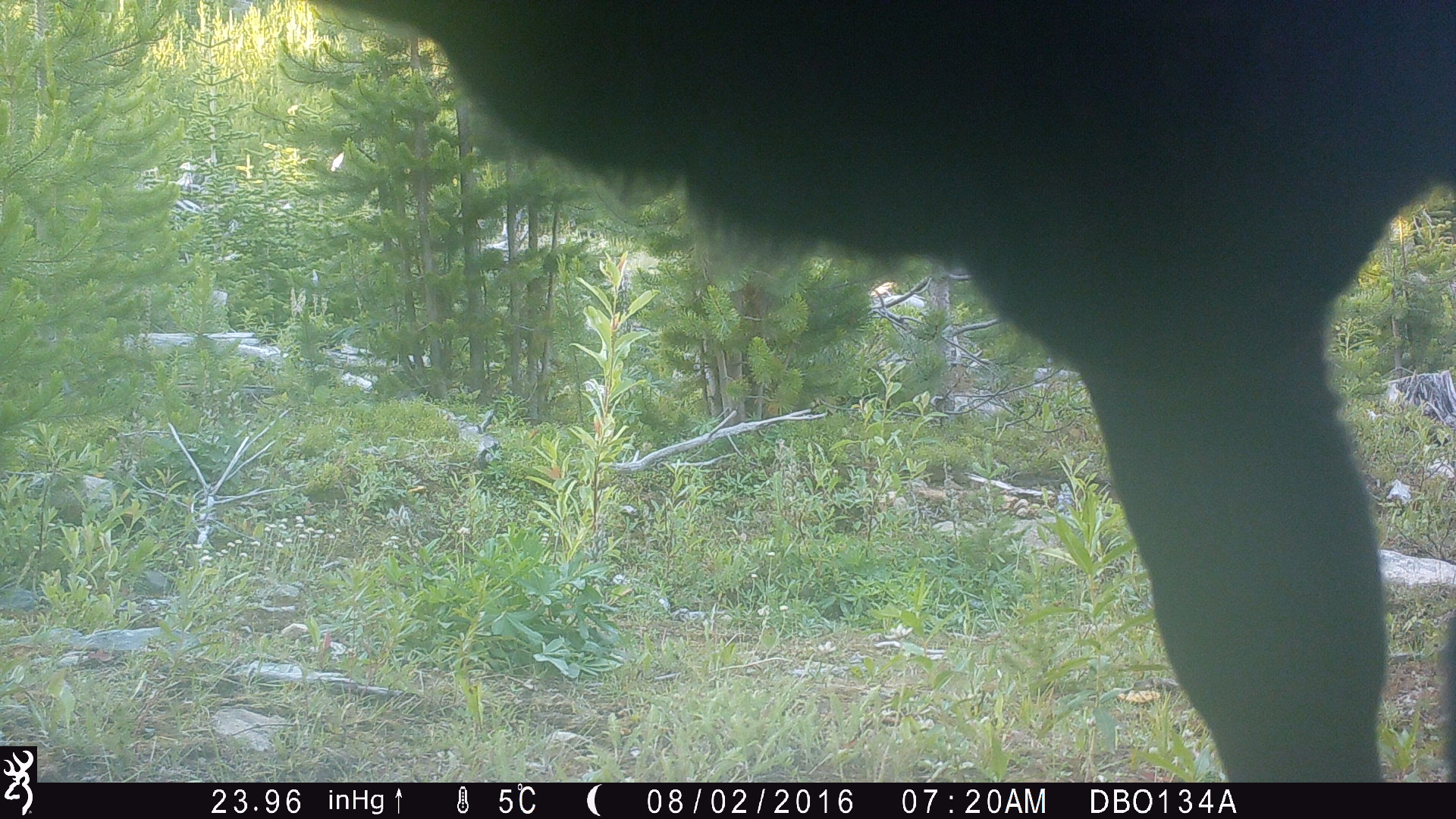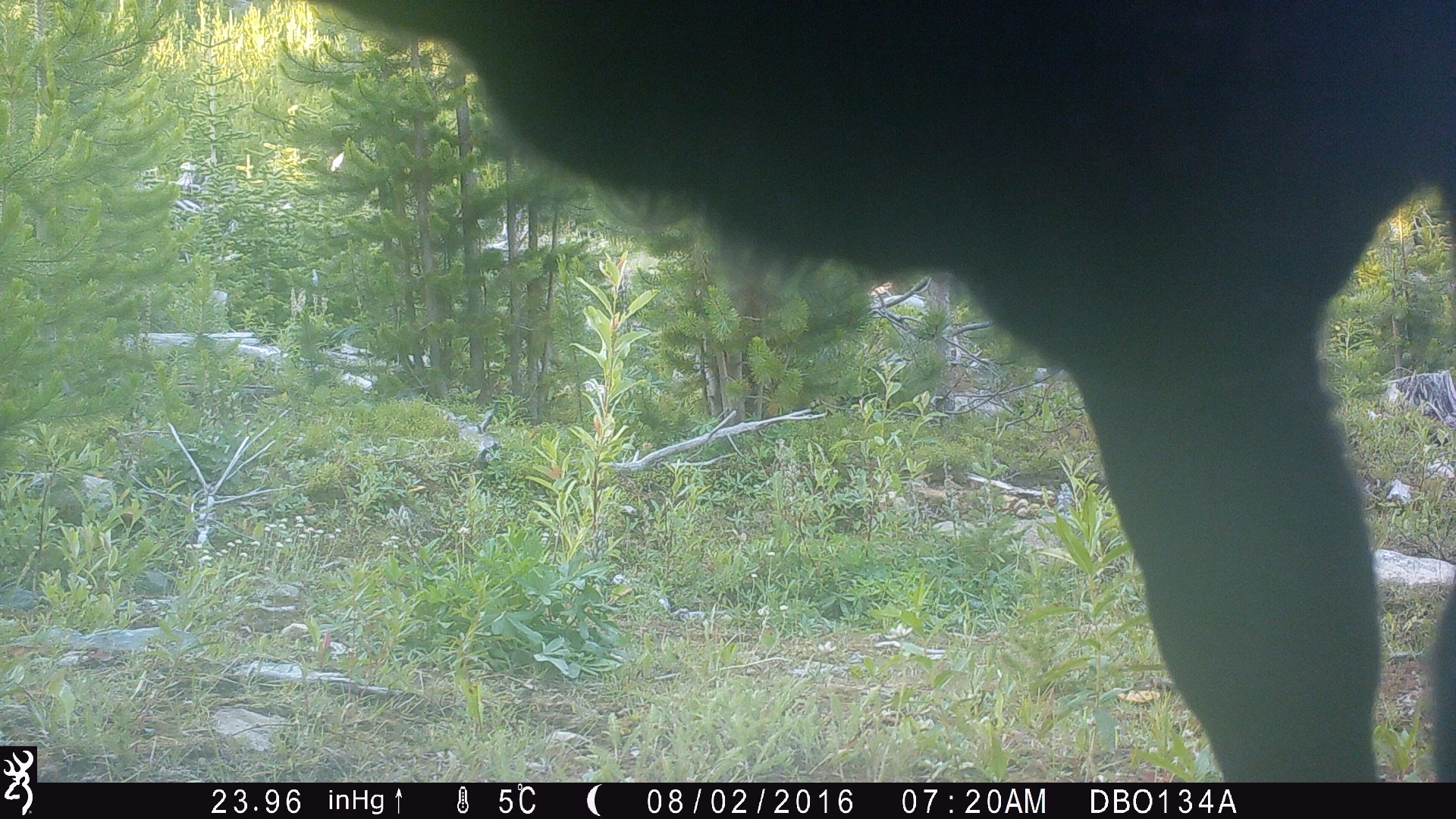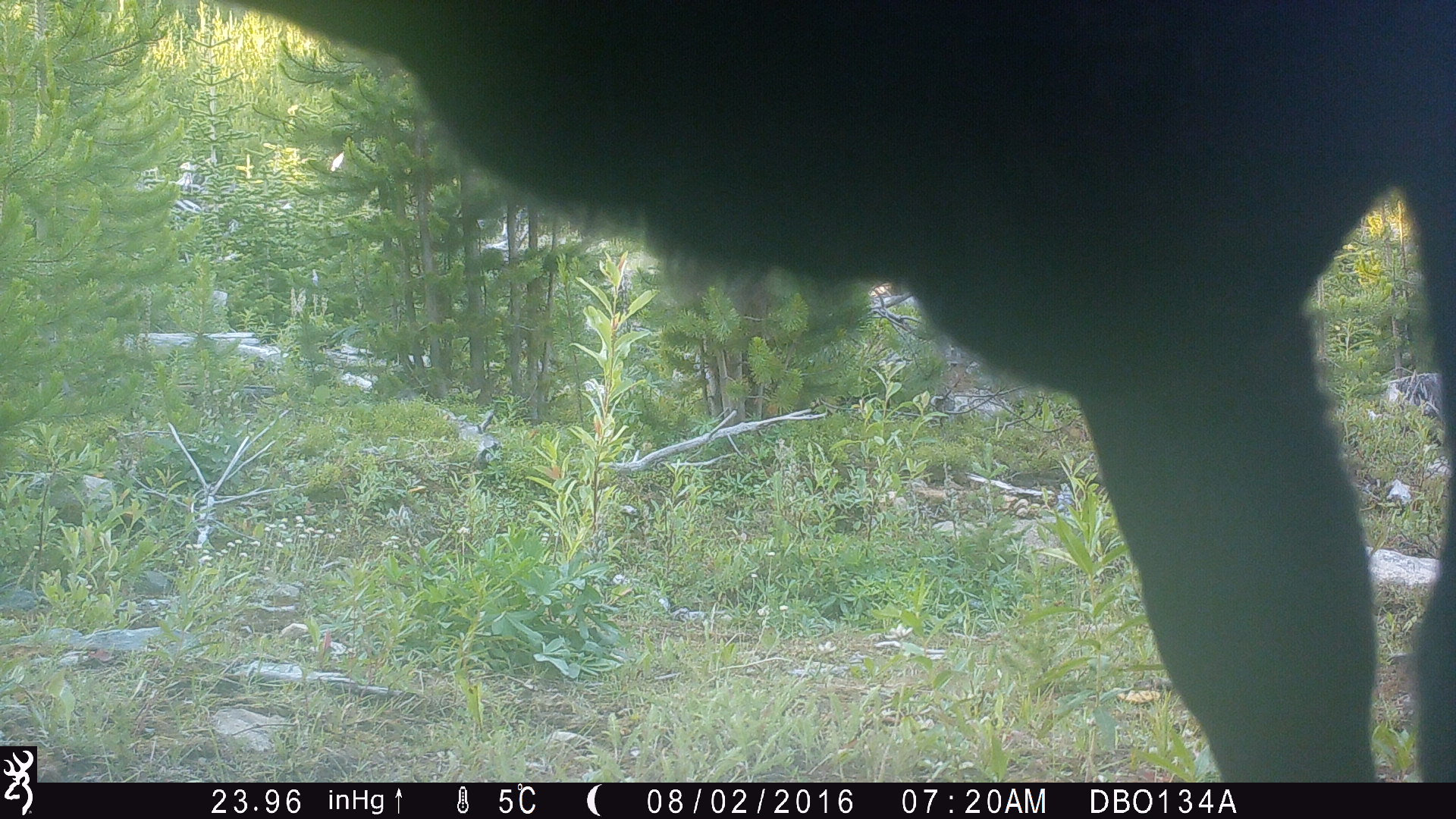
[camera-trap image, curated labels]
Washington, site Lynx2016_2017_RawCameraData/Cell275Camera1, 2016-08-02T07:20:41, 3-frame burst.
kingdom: Animalia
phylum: Chordata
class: Mammalia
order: Artiodactyla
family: Bovidae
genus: Bos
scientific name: Bos taurus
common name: domestic cattle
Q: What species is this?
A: Domestic cattle (Bos taurus).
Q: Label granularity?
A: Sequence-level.